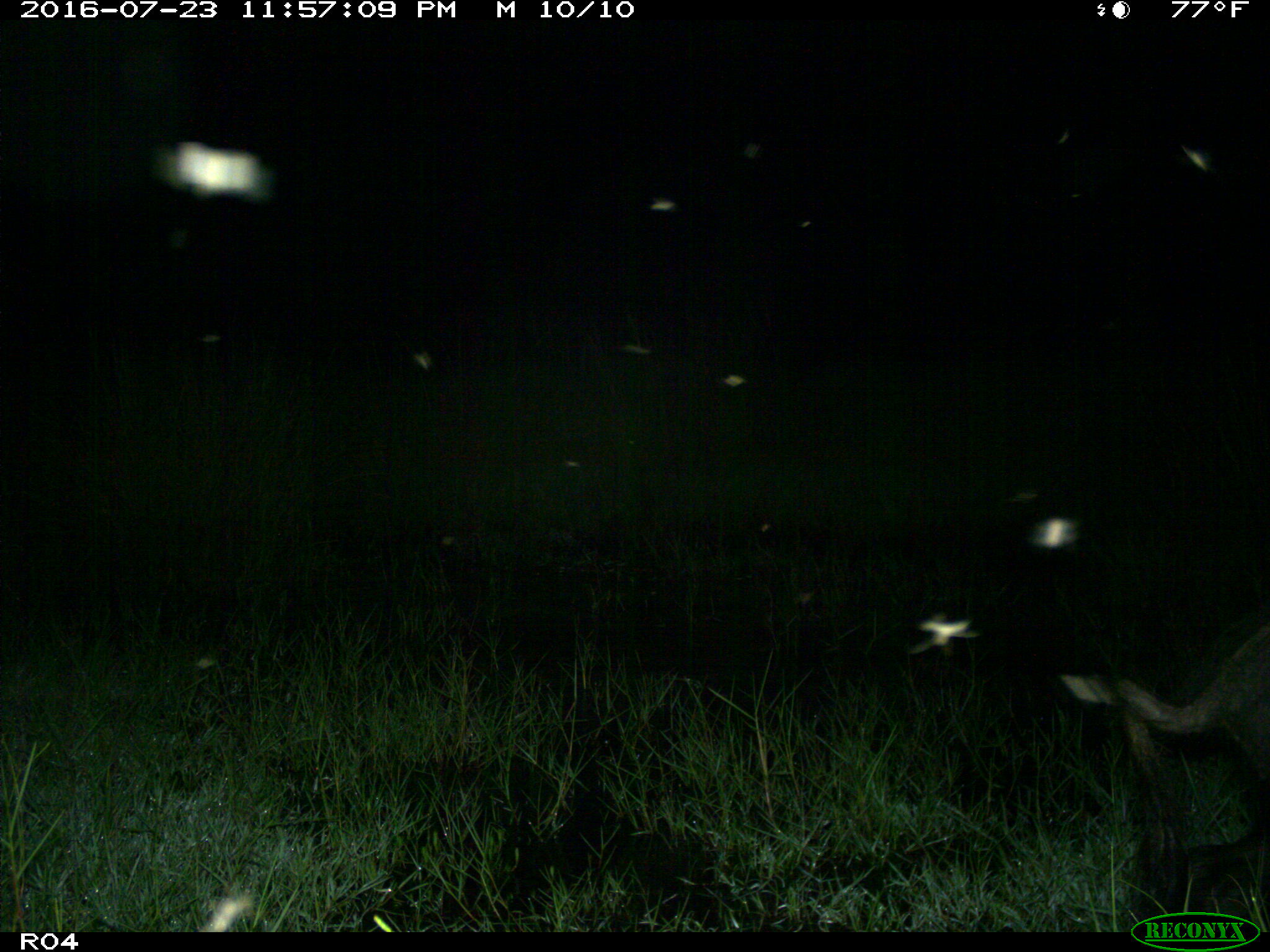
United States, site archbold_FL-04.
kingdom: Animalia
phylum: Chordata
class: Mammalia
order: Artiodactyla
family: Suidae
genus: Sus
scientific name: Sus scrofa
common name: wild boar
Sus scrofa (wild boar).